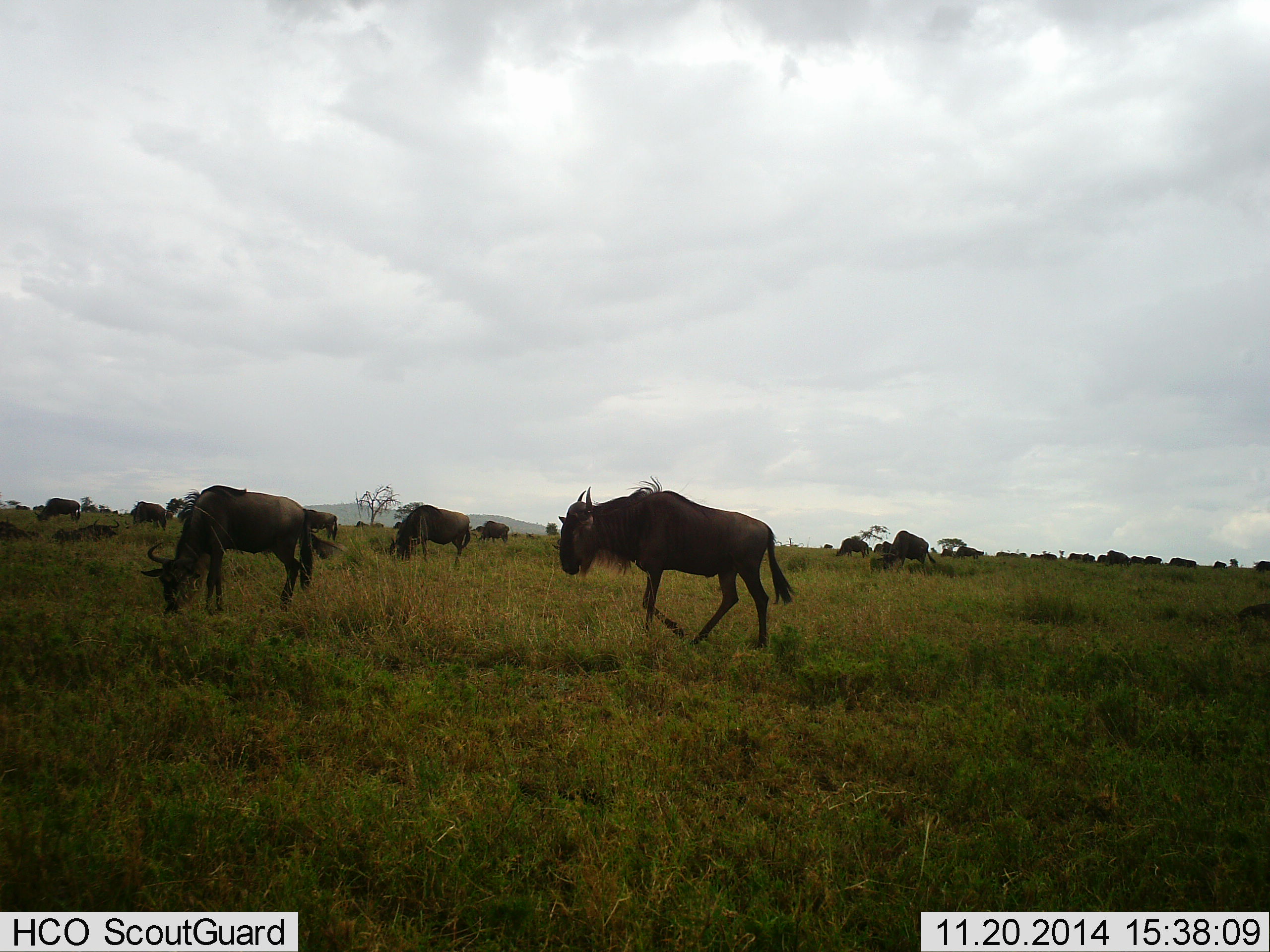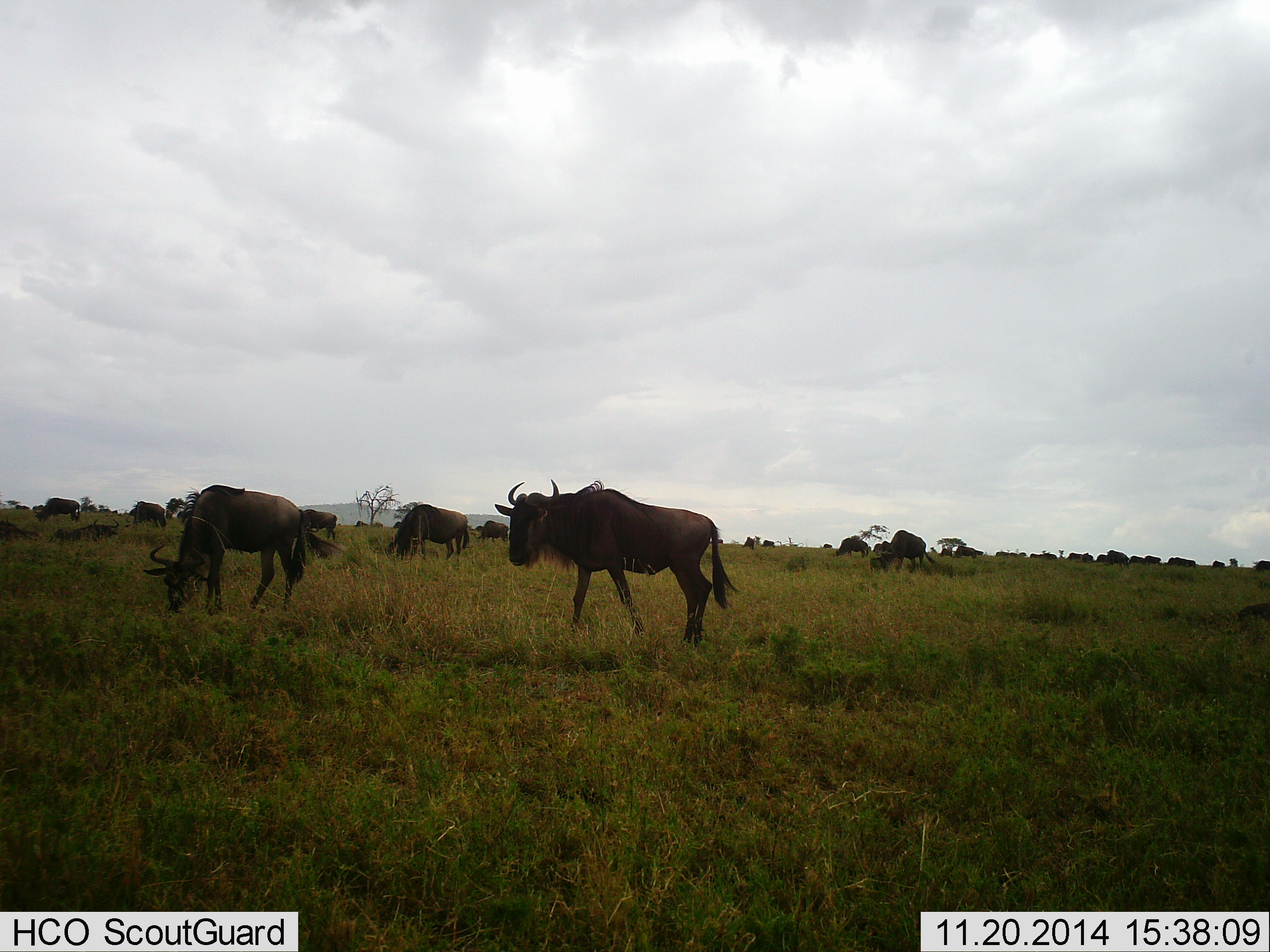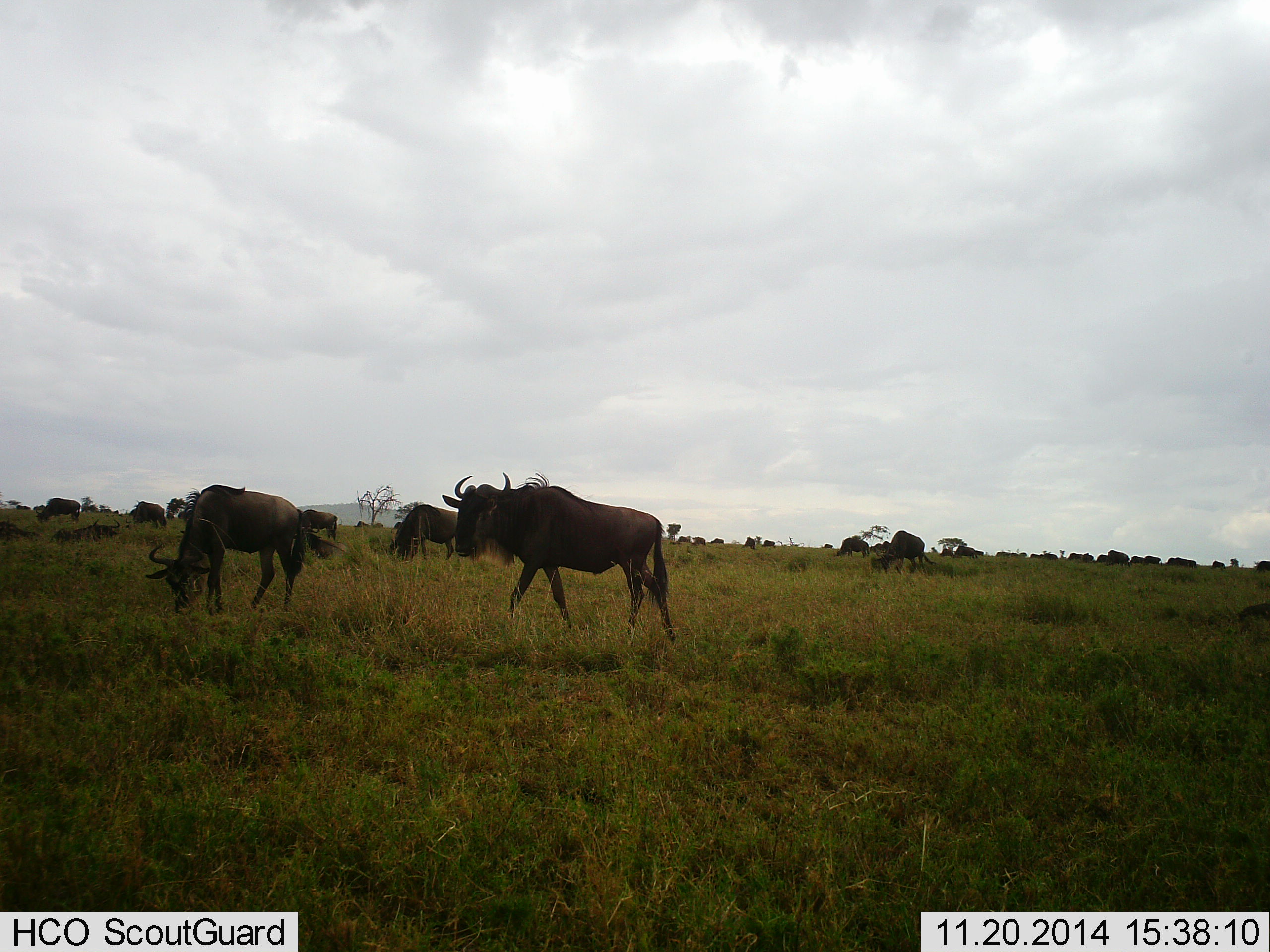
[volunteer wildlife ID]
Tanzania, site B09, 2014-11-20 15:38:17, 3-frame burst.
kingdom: Animalia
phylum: Chordata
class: Mammalia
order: Artiodactyla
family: Bovidae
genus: Connochaetes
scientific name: Connochaetes taurinus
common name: blue wildebeest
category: wildebeest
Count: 11-50.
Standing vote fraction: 20%.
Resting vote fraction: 0%.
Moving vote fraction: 60%.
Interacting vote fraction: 0%.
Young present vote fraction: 0%.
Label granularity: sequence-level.